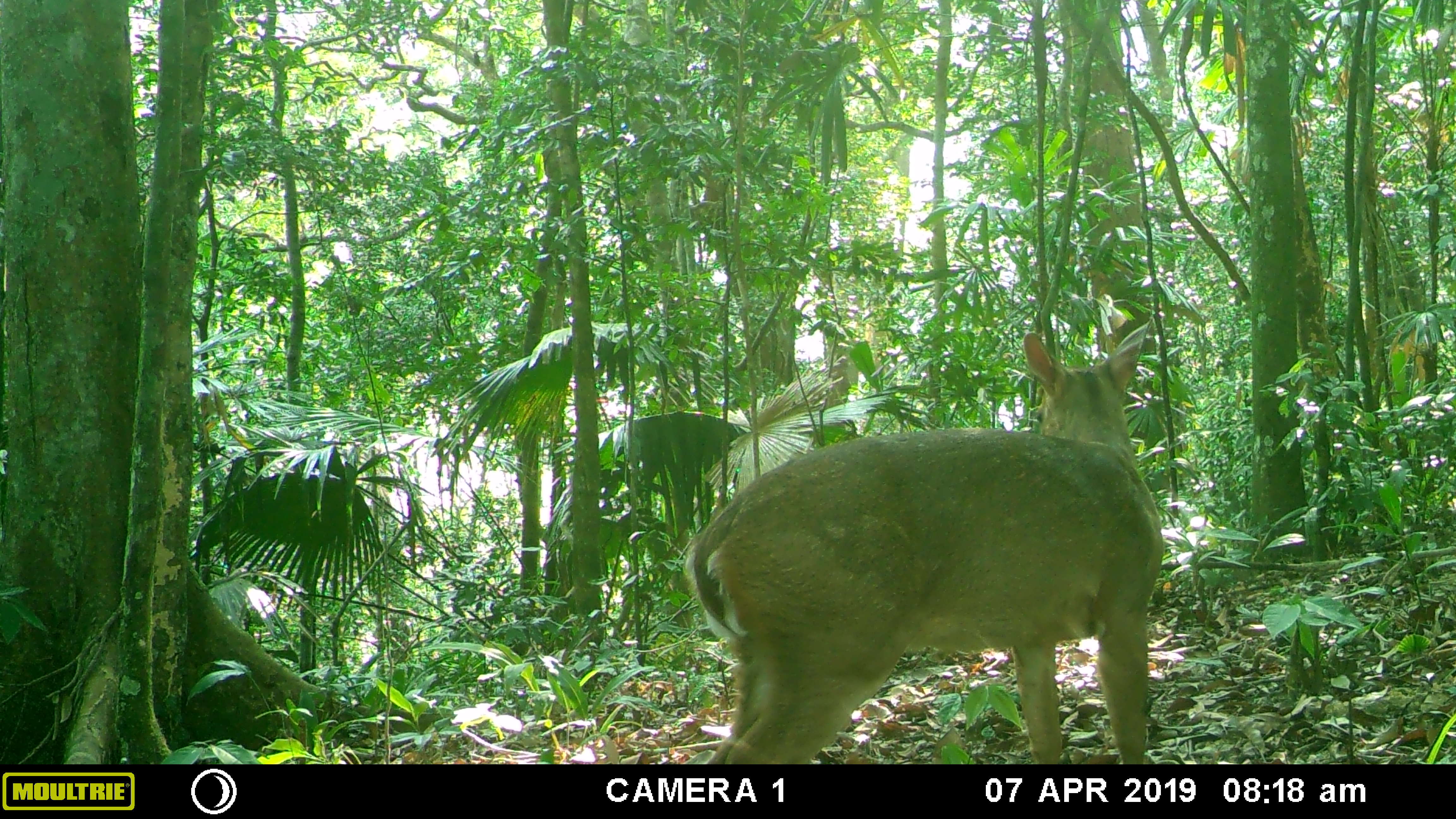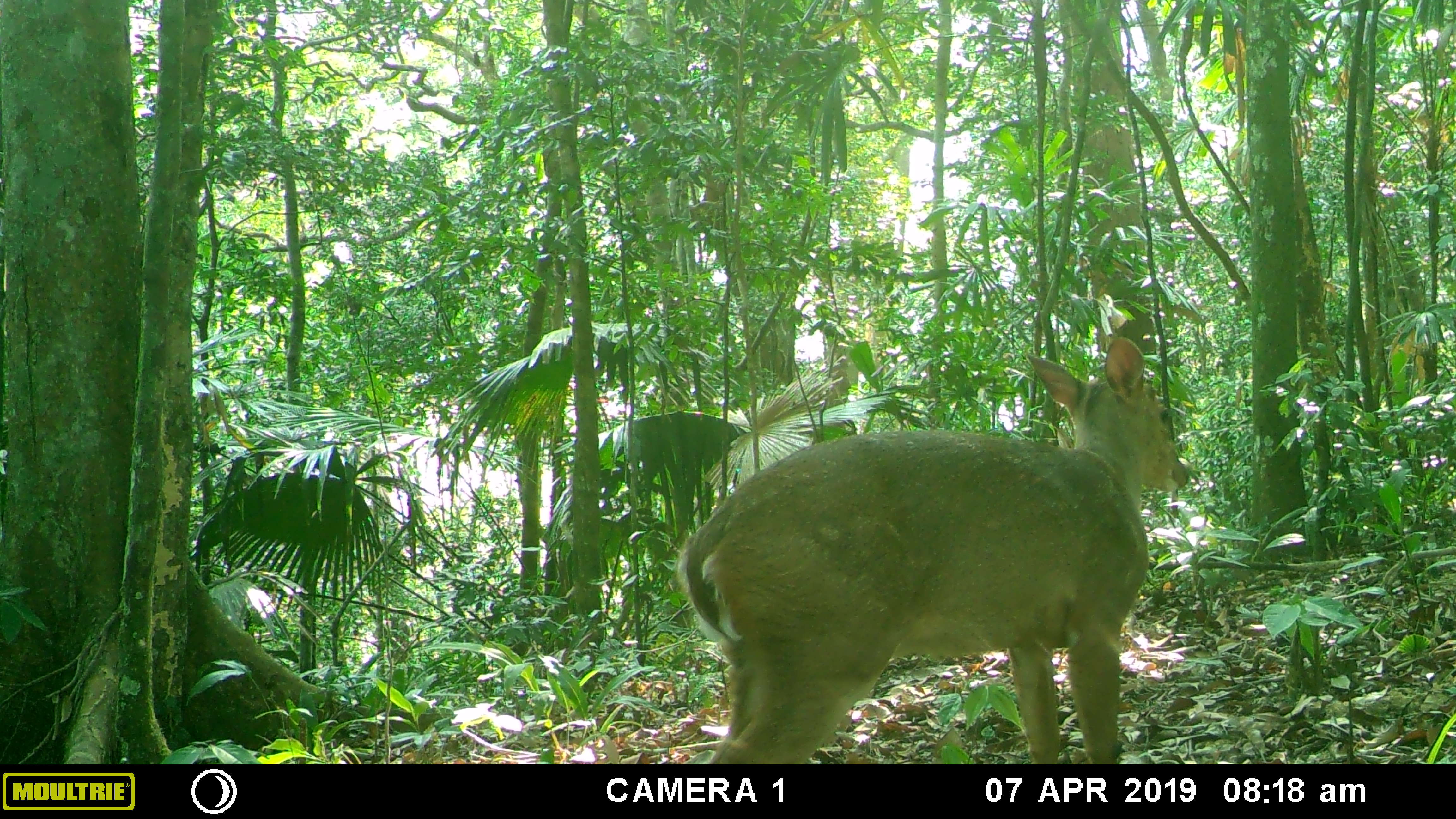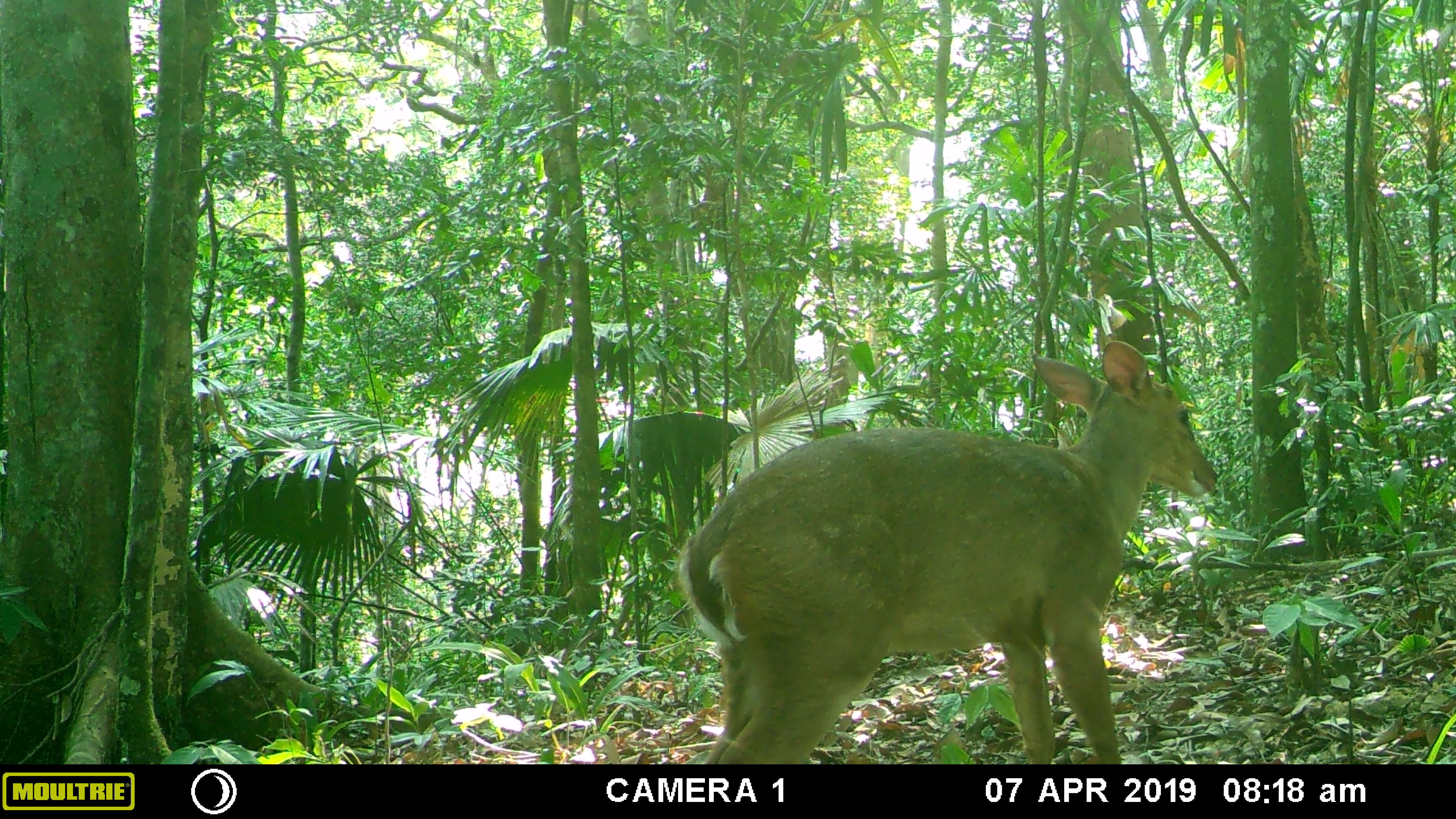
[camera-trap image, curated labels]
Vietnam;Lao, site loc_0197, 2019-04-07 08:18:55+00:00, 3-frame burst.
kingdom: Animalia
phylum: Chordata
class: Mammalia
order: Artiodactyla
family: Cervidae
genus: Muntiacus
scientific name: Muntiacus vuquangensis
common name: large-antlered muntjac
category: large antlered muntjac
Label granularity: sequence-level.